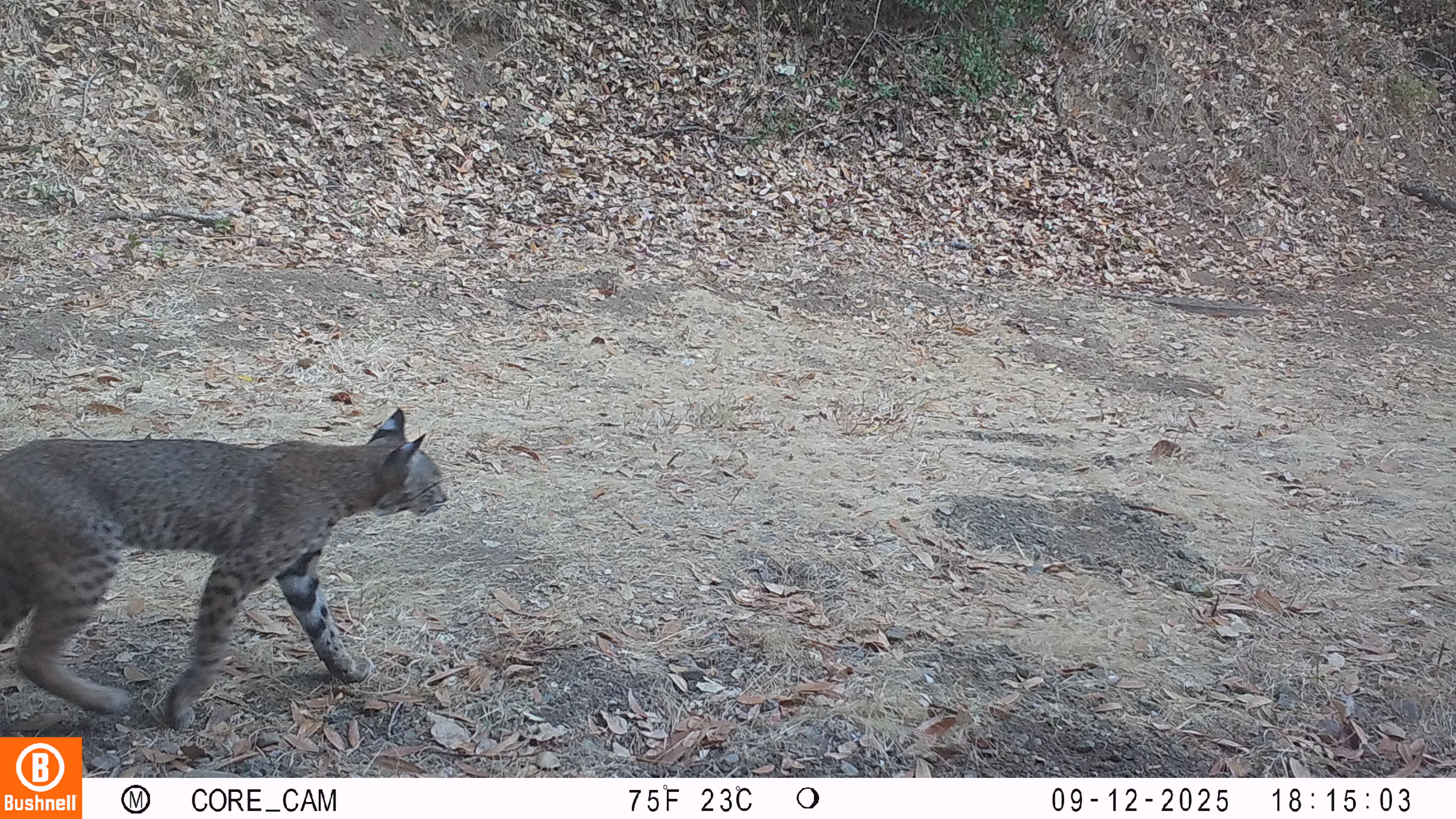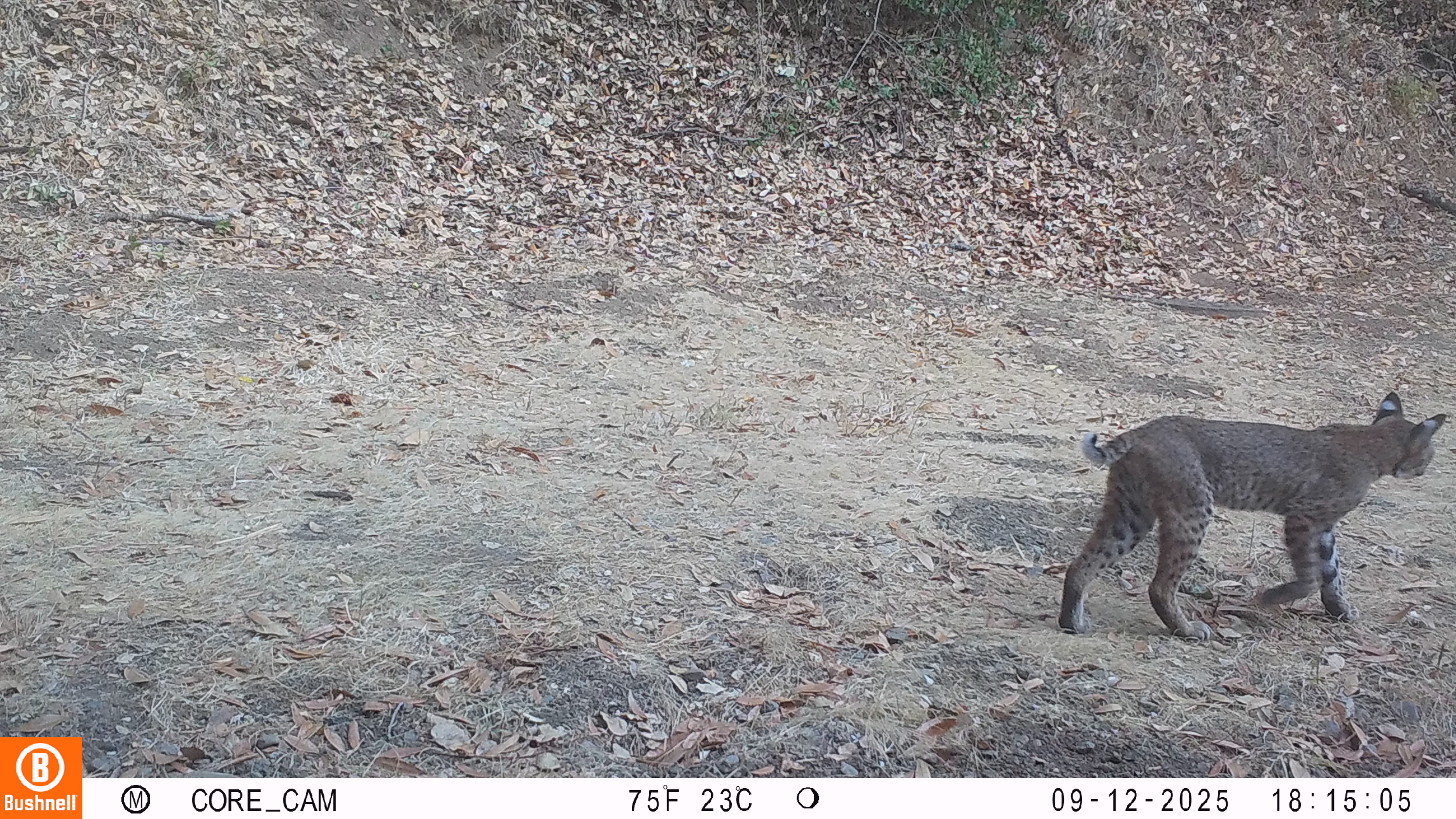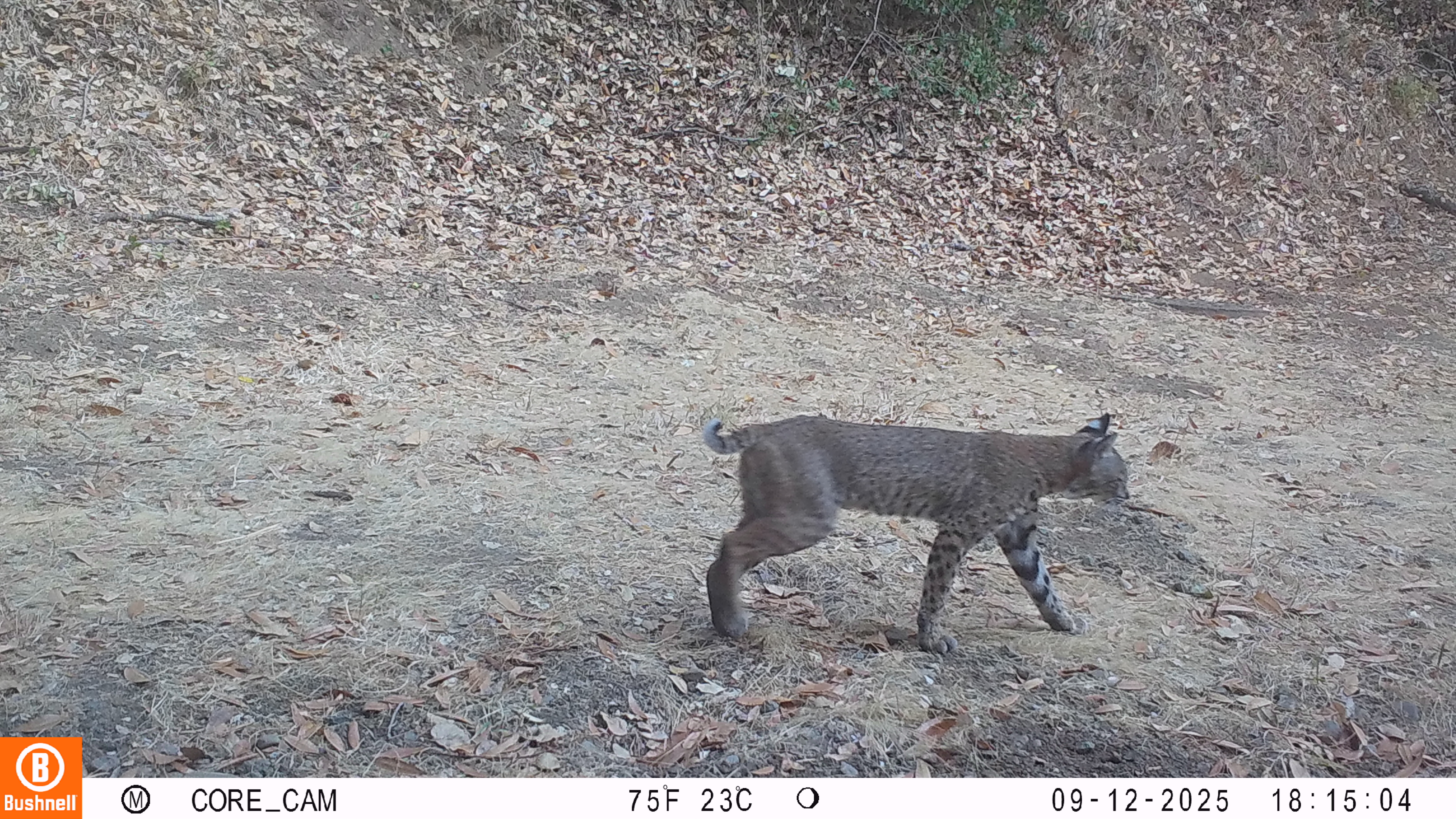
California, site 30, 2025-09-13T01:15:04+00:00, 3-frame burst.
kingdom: Animalia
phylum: Chordata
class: Mammalia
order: Carnivora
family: Felidae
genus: Lynx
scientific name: Lynx rufus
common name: bobcat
Bobcat (Lynx rufus).